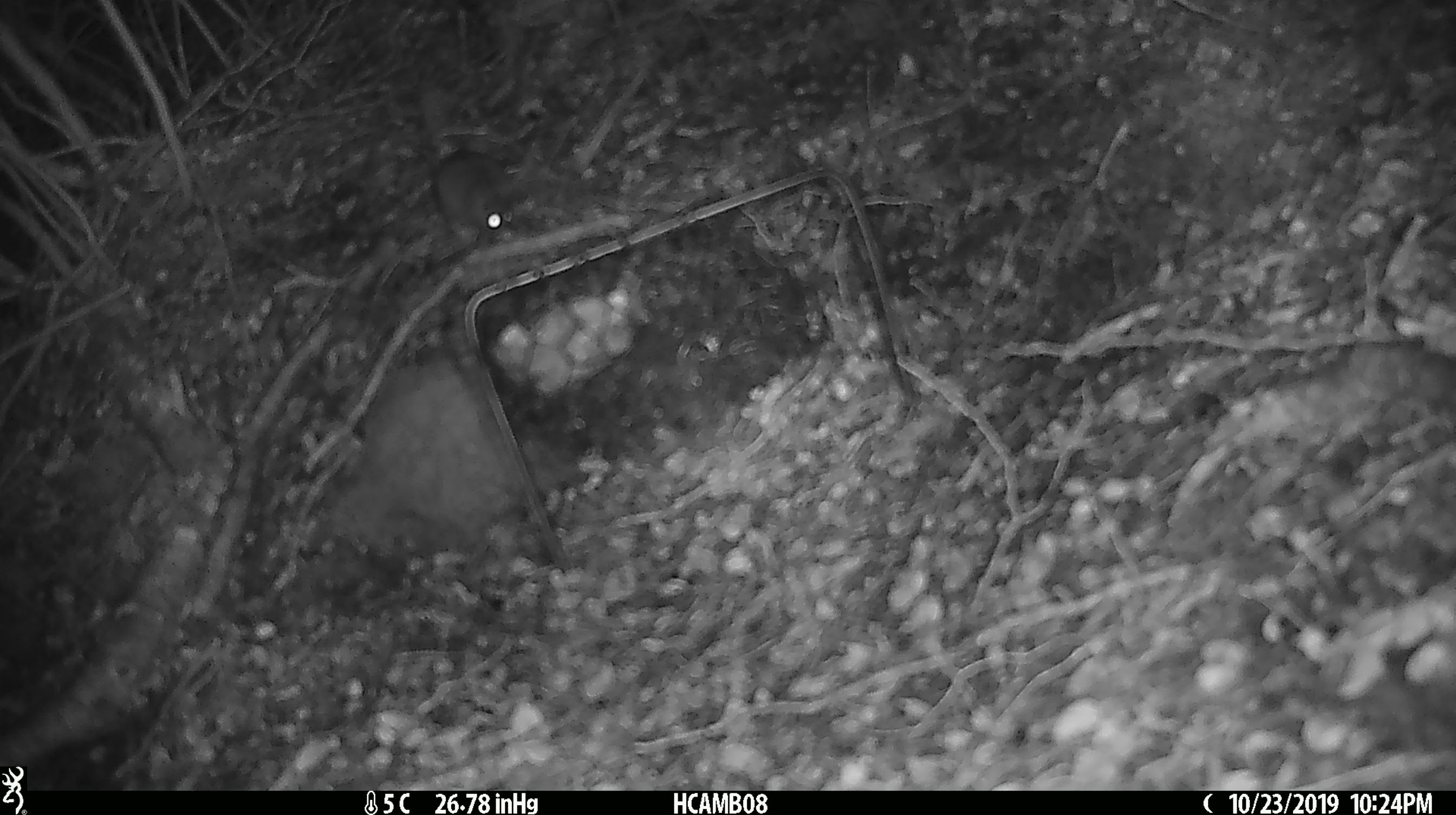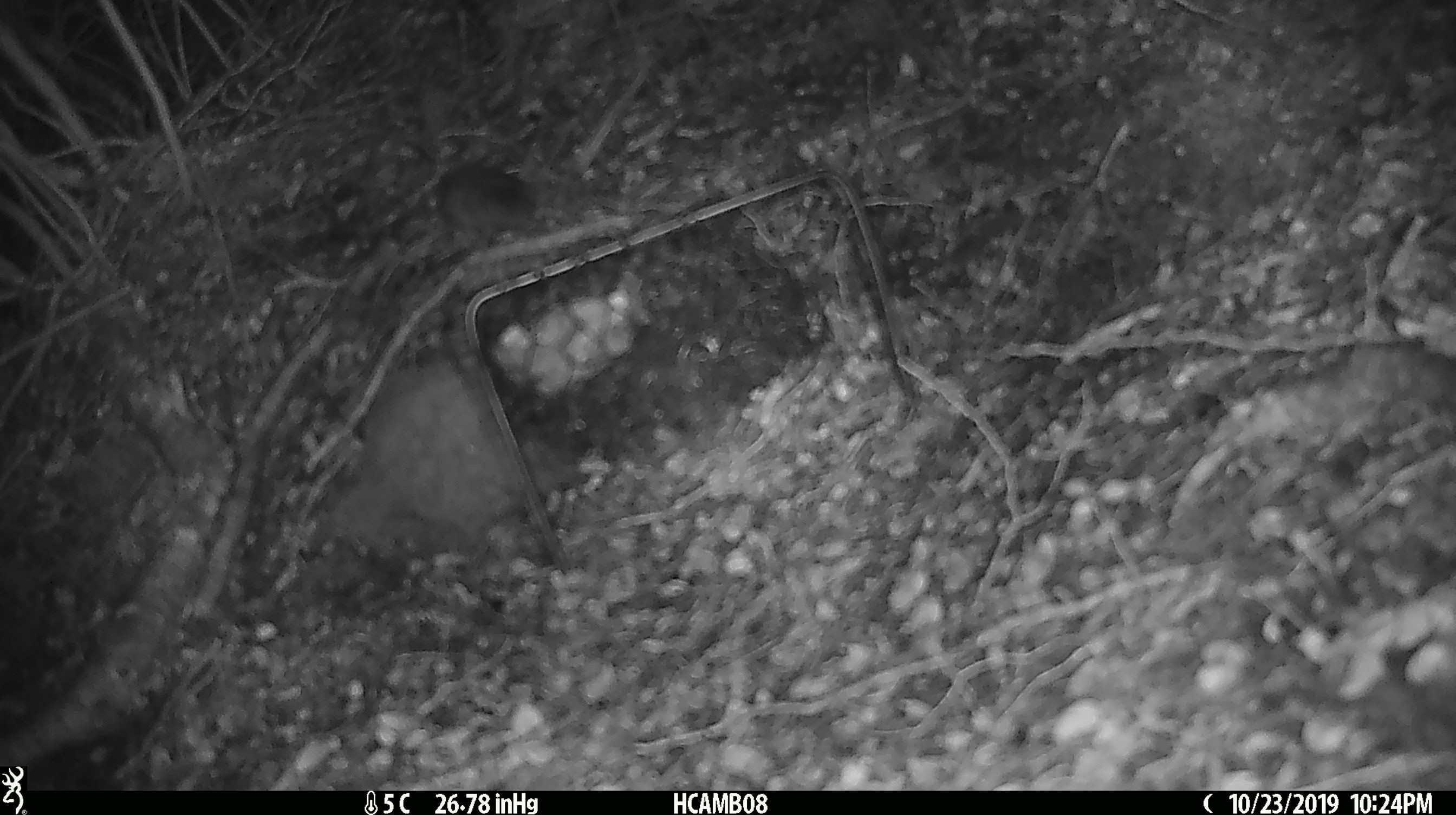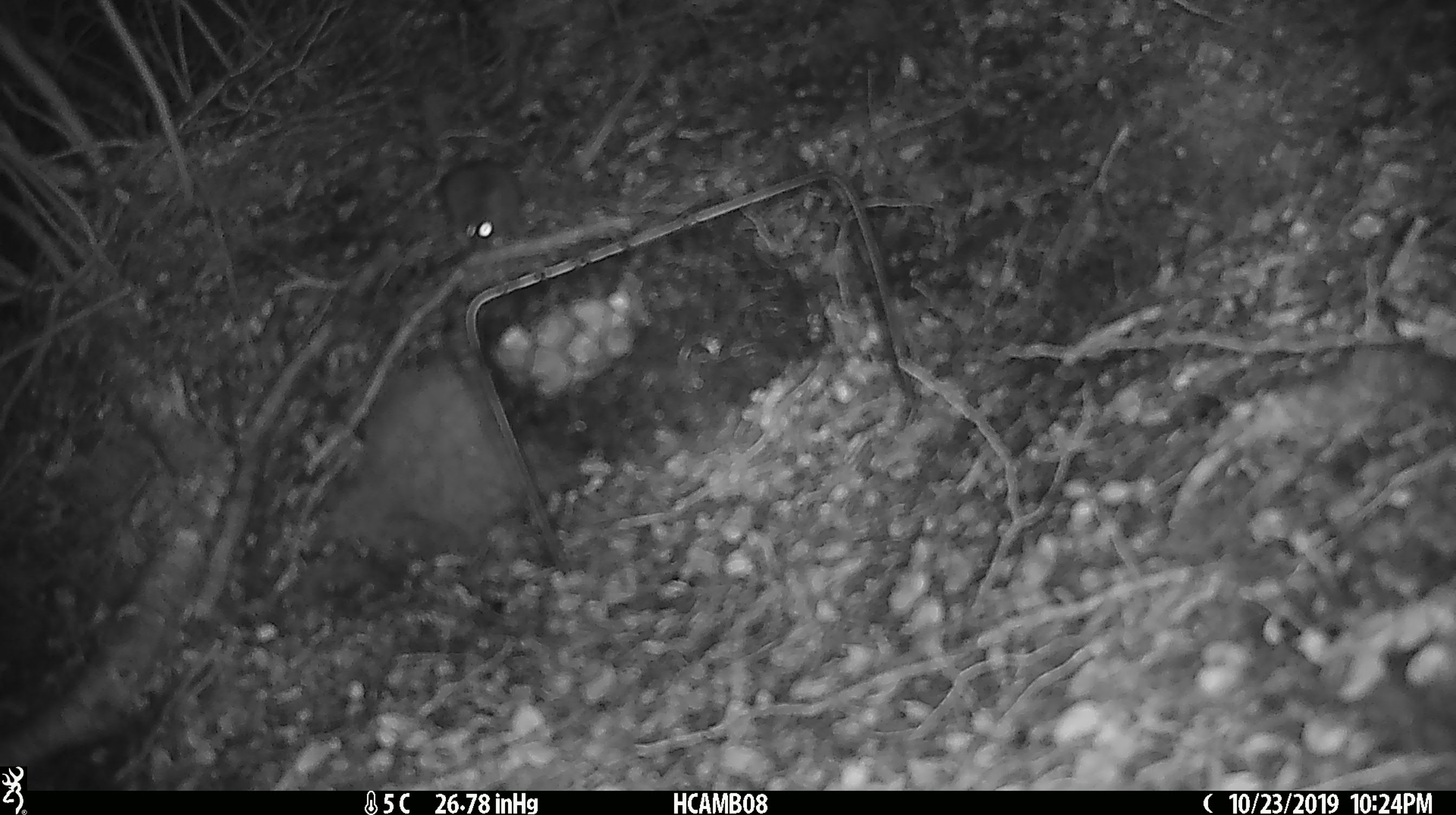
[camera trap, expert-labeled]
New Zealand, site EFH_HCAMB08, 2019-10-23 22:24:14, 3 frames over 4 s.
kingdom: Animalia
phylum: Chordata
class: Mammalia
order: Rodentia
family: Muridae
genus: Mus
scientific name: Mus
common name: mouse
Mouse (Mus).